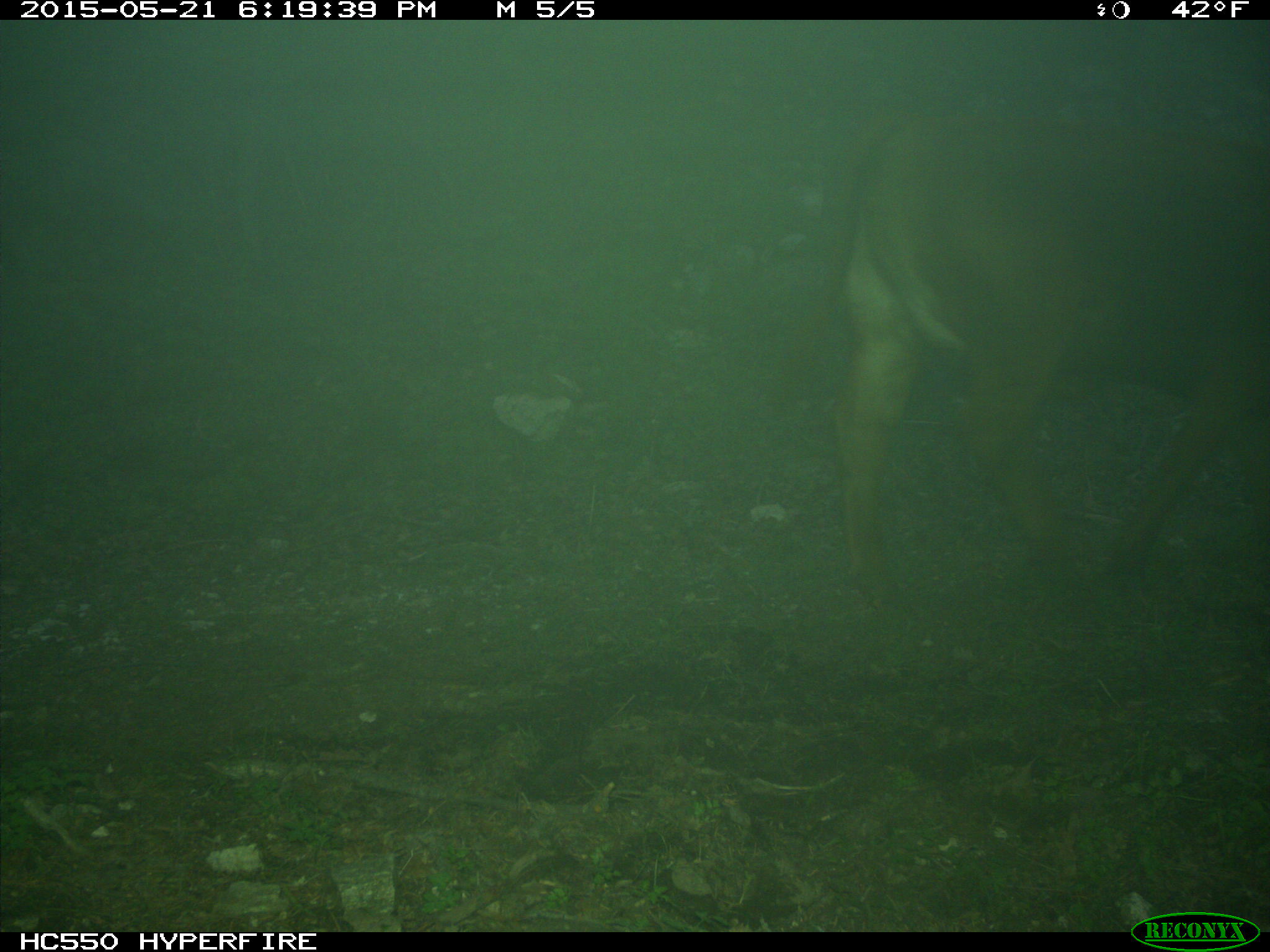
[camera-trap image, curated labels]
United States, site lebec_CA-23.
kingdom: Animalia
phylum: Chordata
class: Mammalia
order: Artiodactyla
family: Bovidae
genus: Bos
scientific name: Bos taurus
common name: domestic cow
Bos taurus (domestic cow).